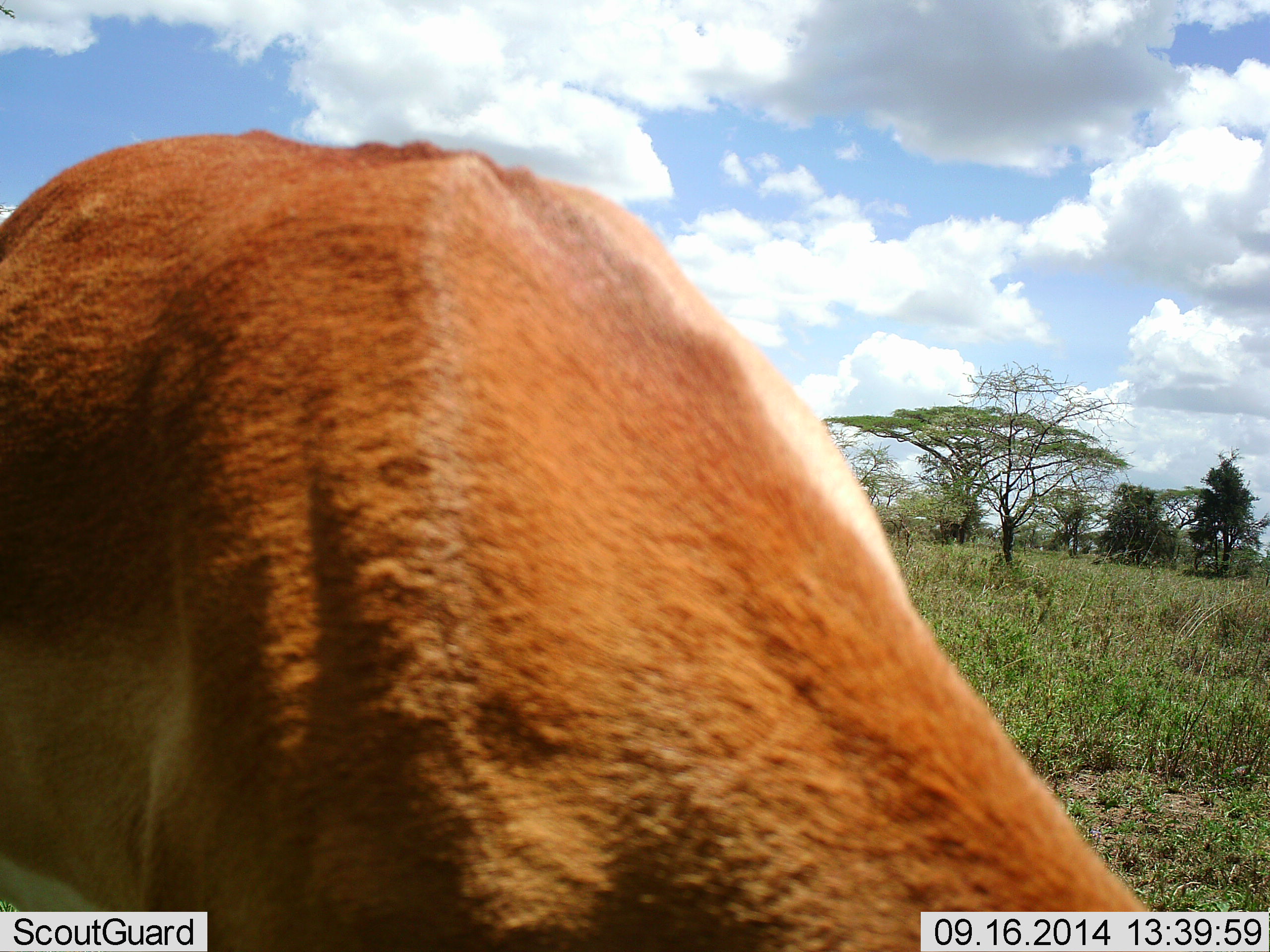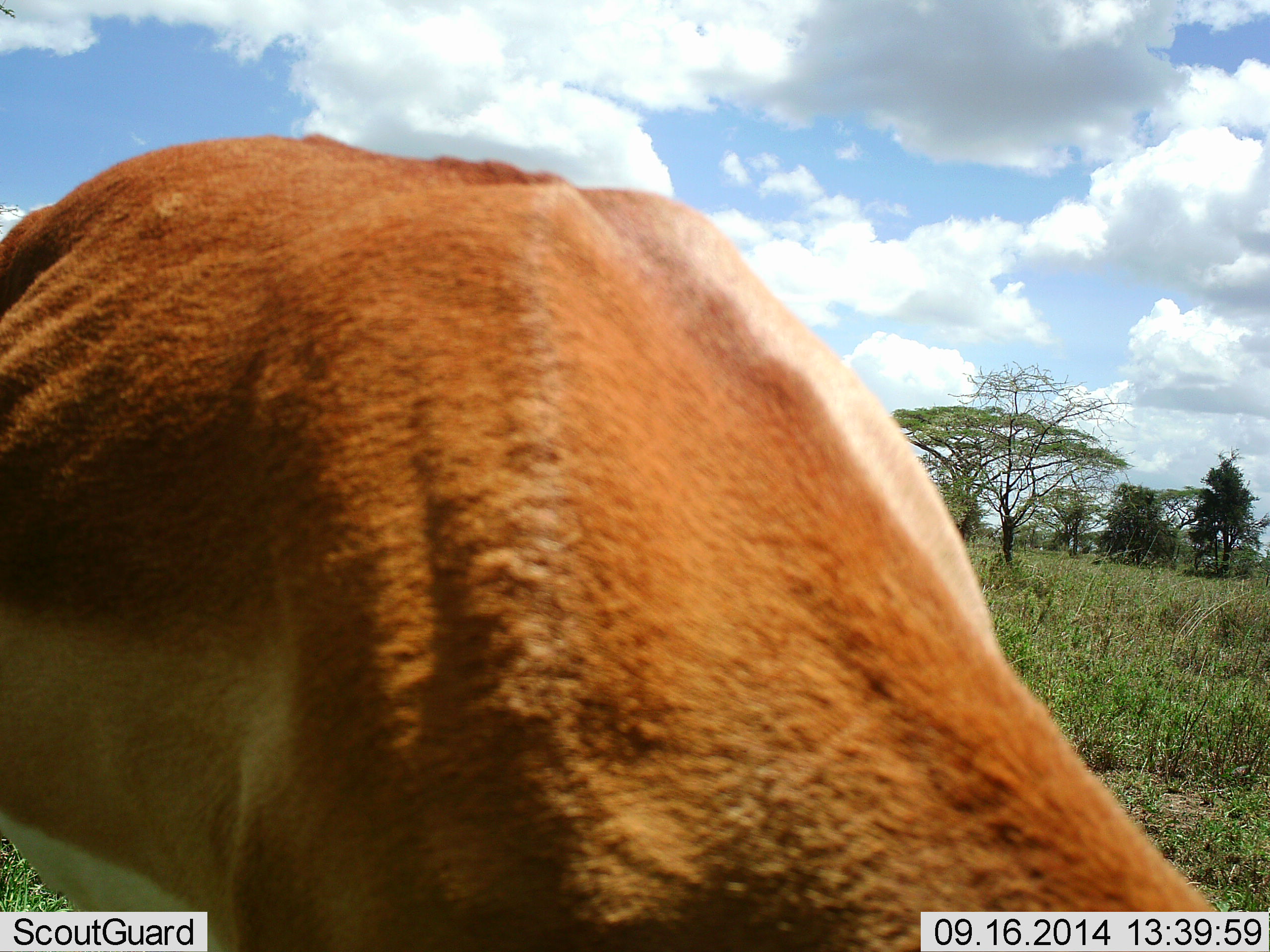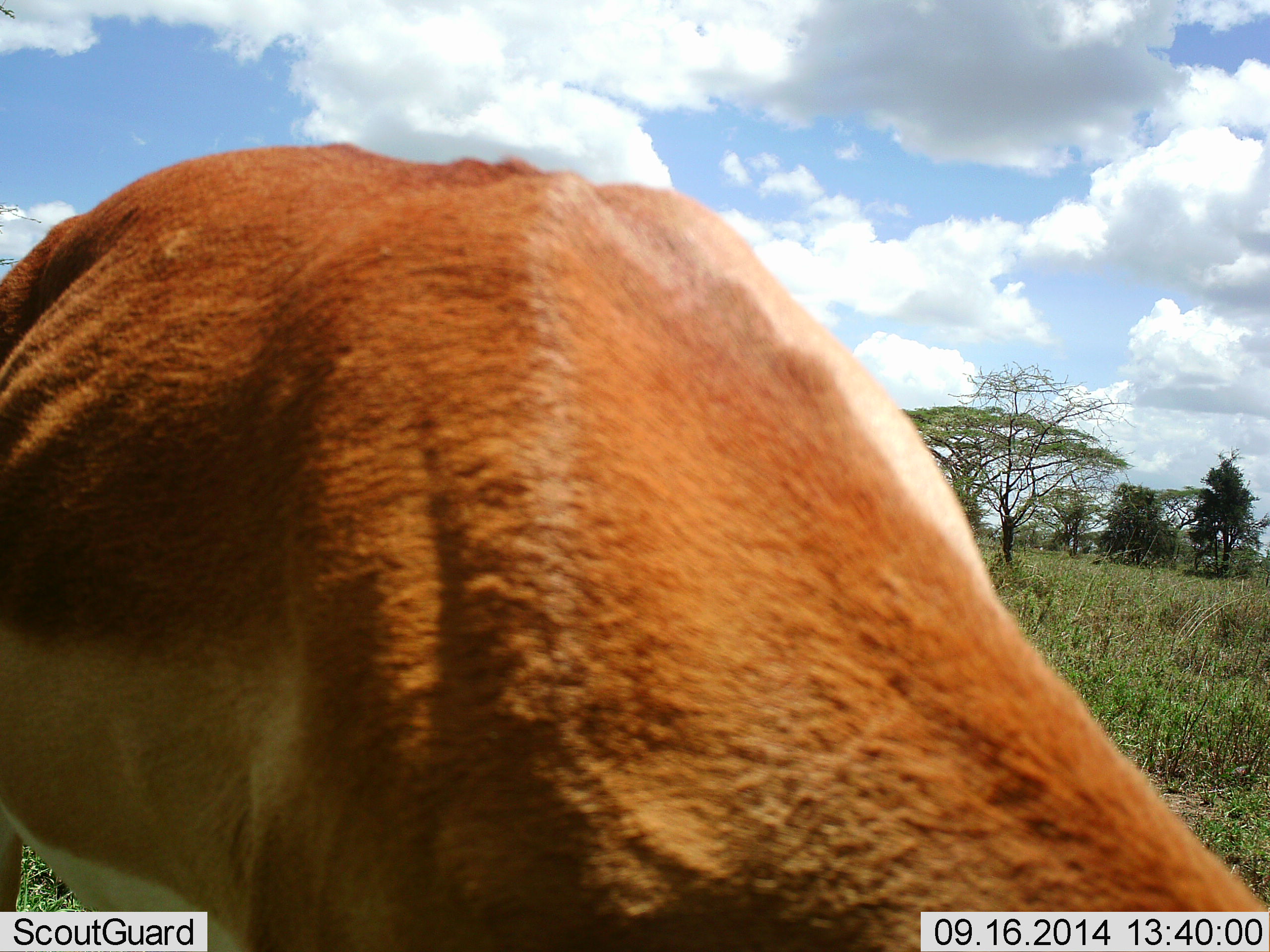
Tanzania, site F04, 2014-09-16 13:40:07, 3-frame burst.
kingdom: Animalia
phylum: Chordata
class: Mammalia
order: Artiodactyla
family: Bovidae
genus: Aepyceros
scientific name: Aepyceros melampus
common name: impala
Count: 1.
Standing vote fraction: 20%.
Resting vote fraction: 0%.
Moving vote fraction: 0%.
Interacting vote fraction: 0%.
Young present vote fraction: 0%.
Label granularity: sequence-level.